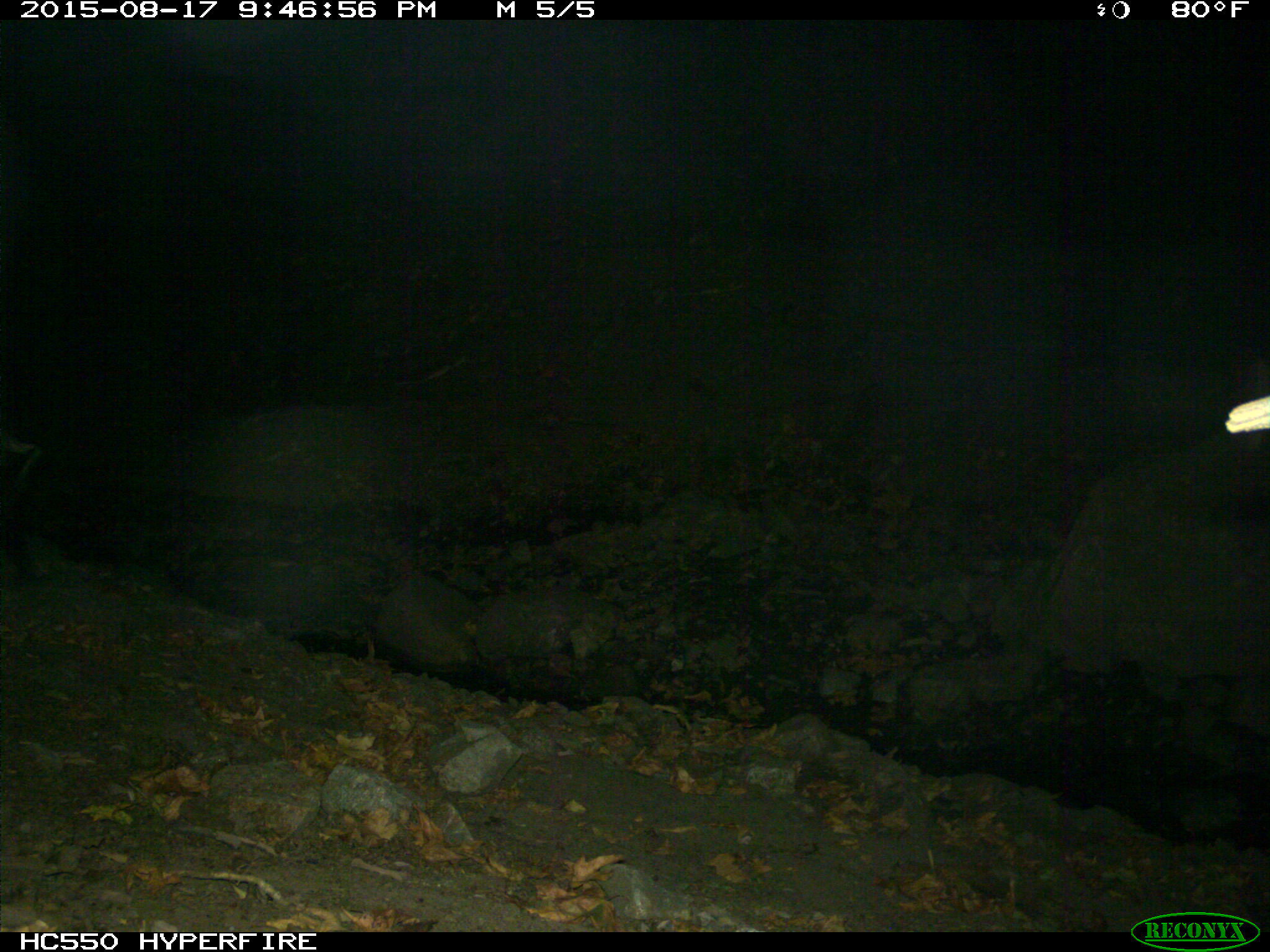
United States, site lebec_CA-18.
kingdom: Animalia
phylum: Chordata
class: Mammalia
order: Artiodactyla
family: Suidae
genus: Sus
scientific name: Sus scrofa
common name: wild boar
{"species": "Sus scrofa (wild boar)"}